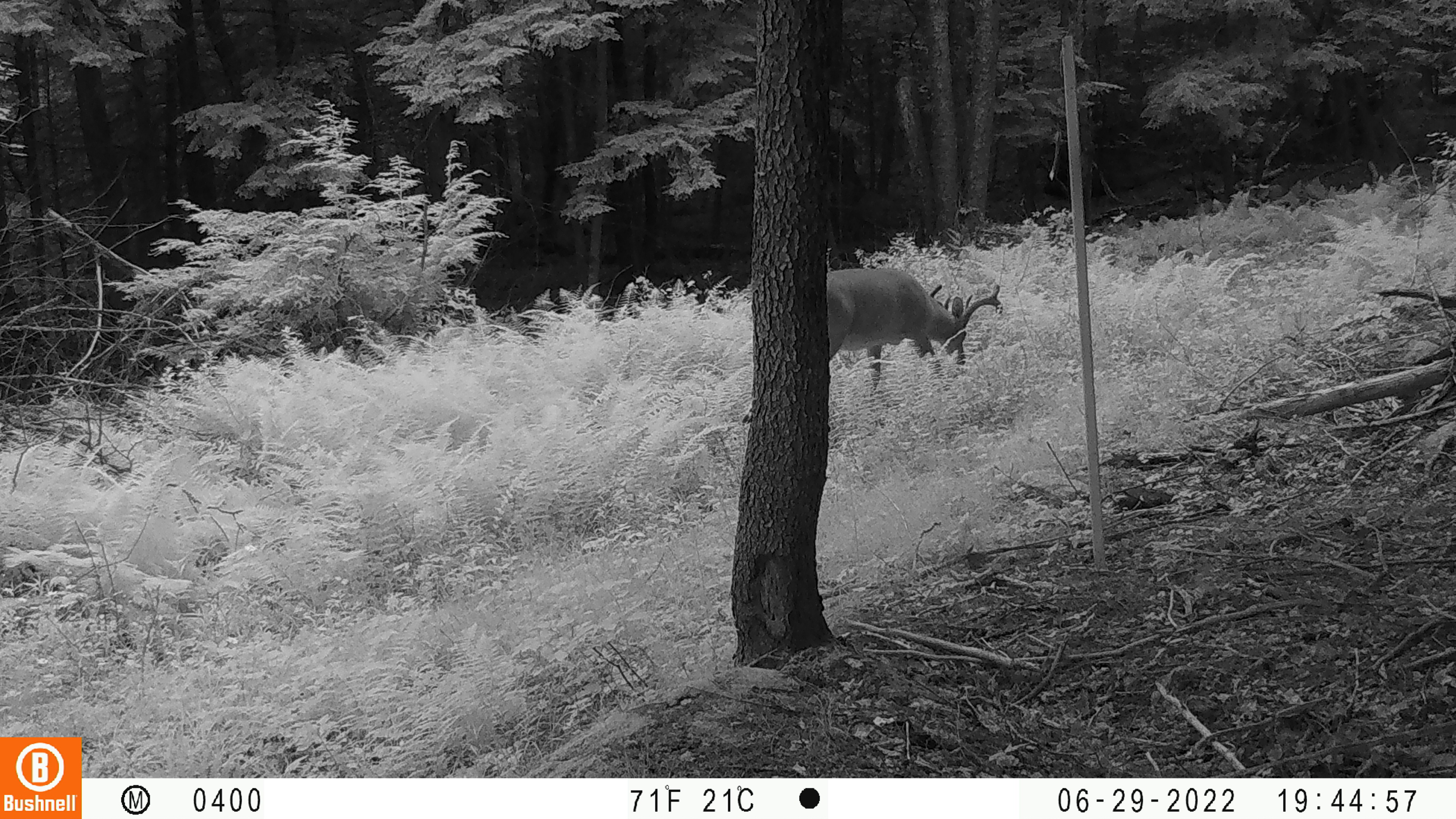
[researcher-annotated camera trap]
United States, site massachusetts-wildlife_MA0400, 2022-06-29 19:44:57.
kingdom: Animalia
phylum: Chordata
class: Mammalia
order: Artiodactyla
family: Cervidae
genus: Odocoileus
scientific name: Odocoileus virginianus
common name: white-tailed deer